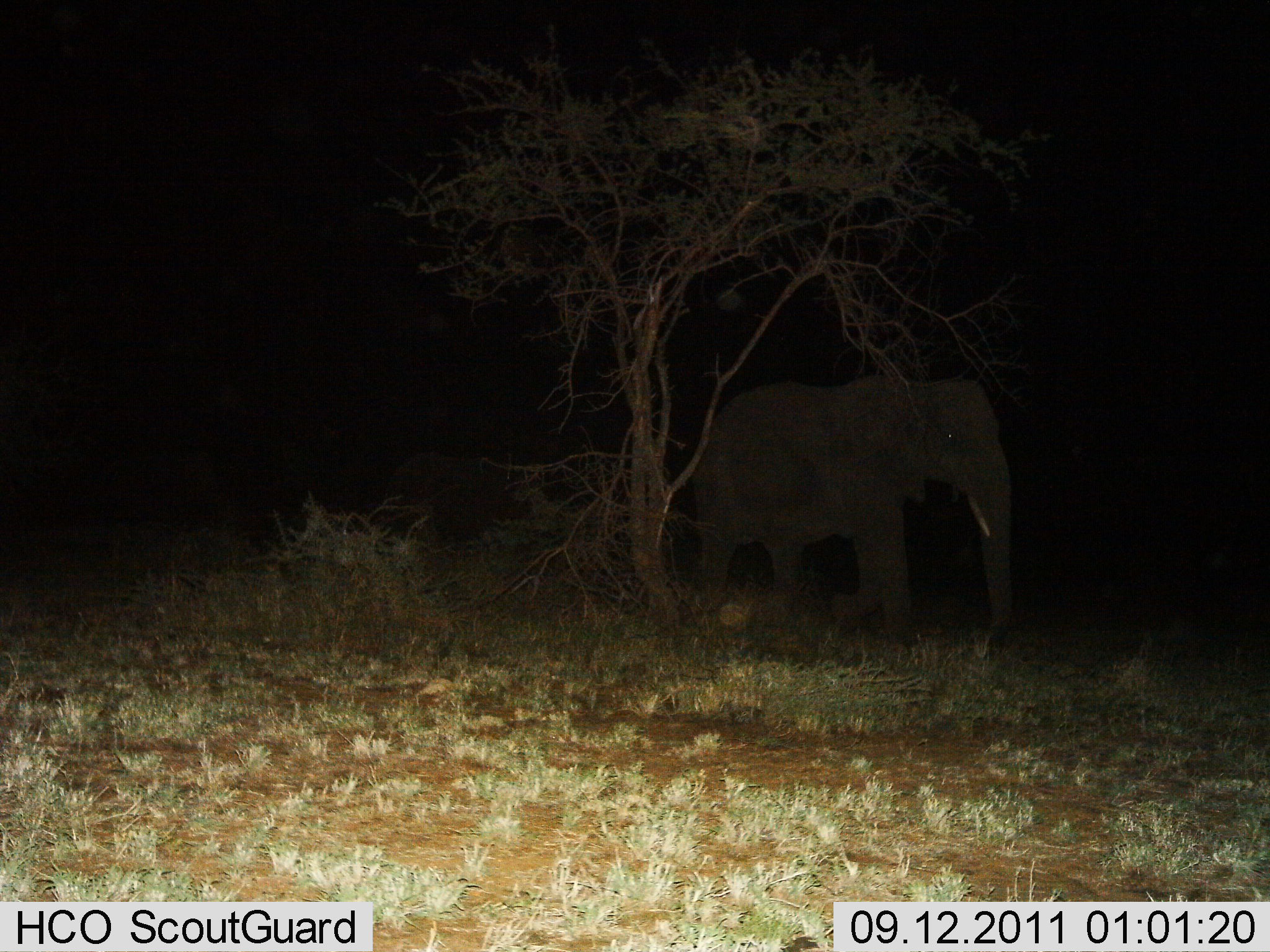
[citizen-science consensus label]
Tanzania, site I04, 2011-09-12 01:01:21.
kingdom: Animalia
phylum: Chordata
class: Mammalia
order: Proboscidea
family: Elephantidae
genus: Loxodonta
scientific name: Loxodonta africana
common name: african bush elephant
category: elephant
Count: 1.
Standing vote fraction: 42%.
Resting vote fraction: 0%.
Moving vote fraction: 58%.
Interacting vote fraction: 0%.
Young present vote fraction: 11%.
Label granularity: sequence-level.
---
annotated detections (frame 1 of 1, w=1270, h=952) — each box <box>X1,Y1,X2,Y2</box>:
animal: <box>687,372,1020,650</box>